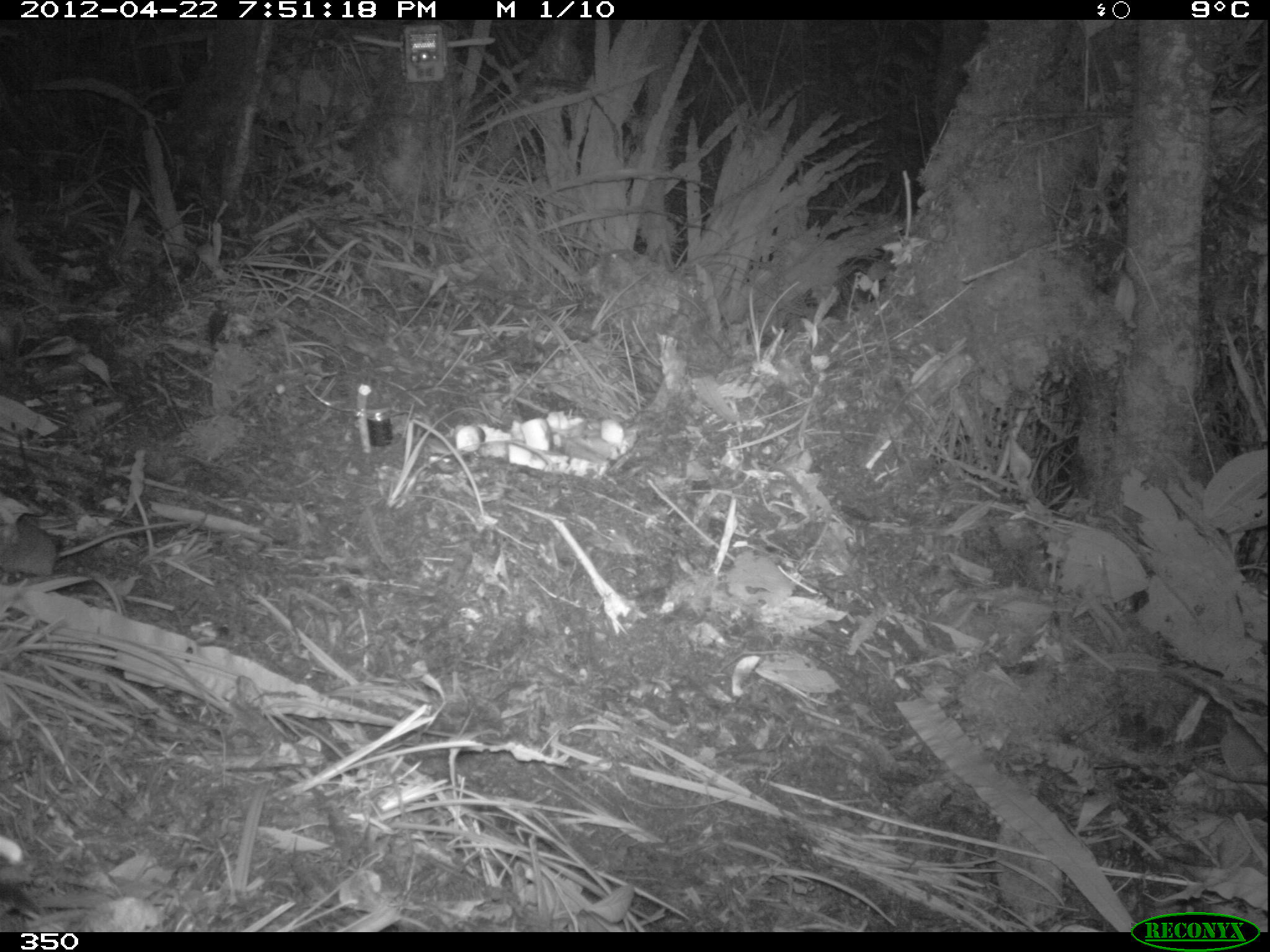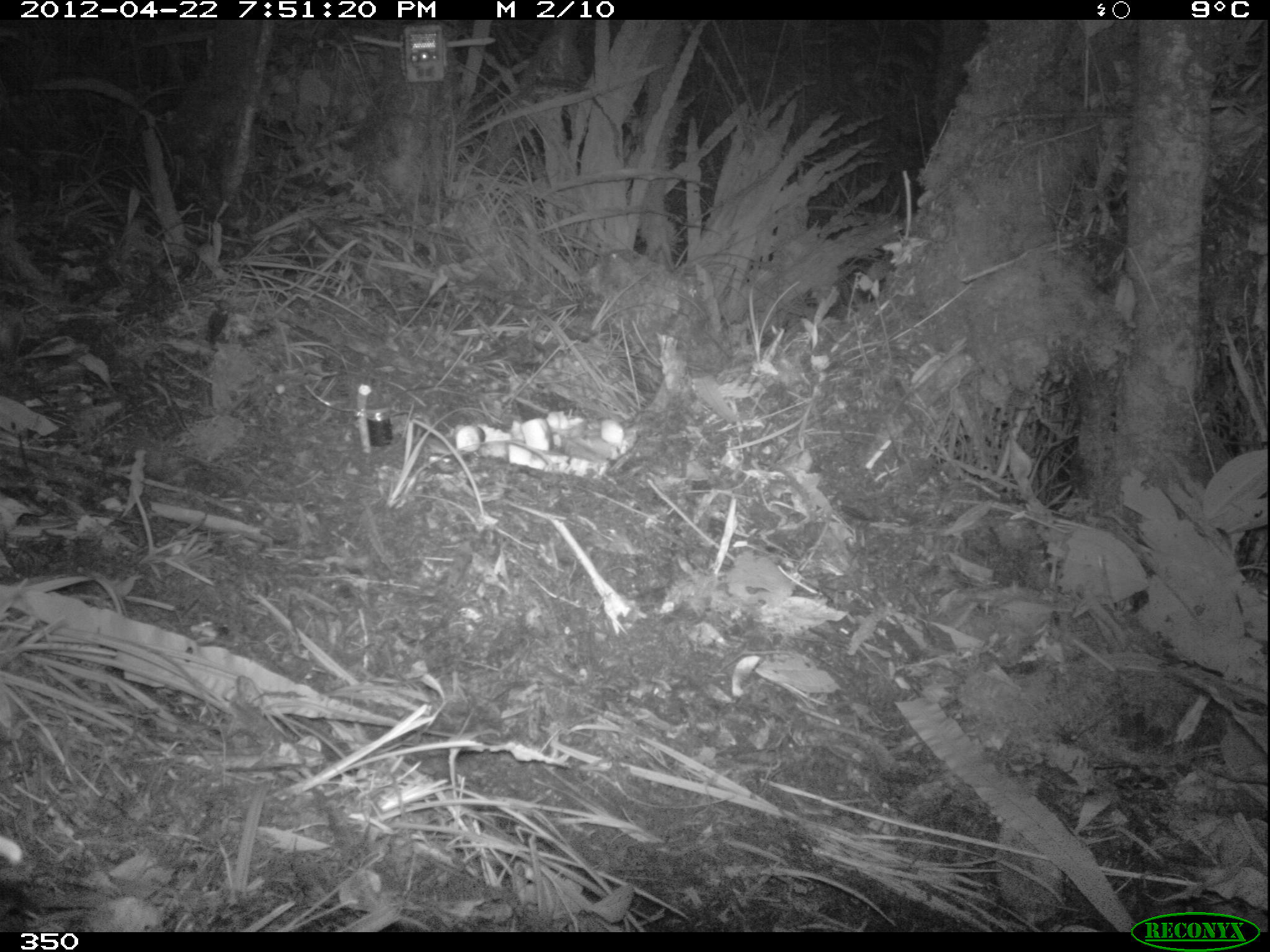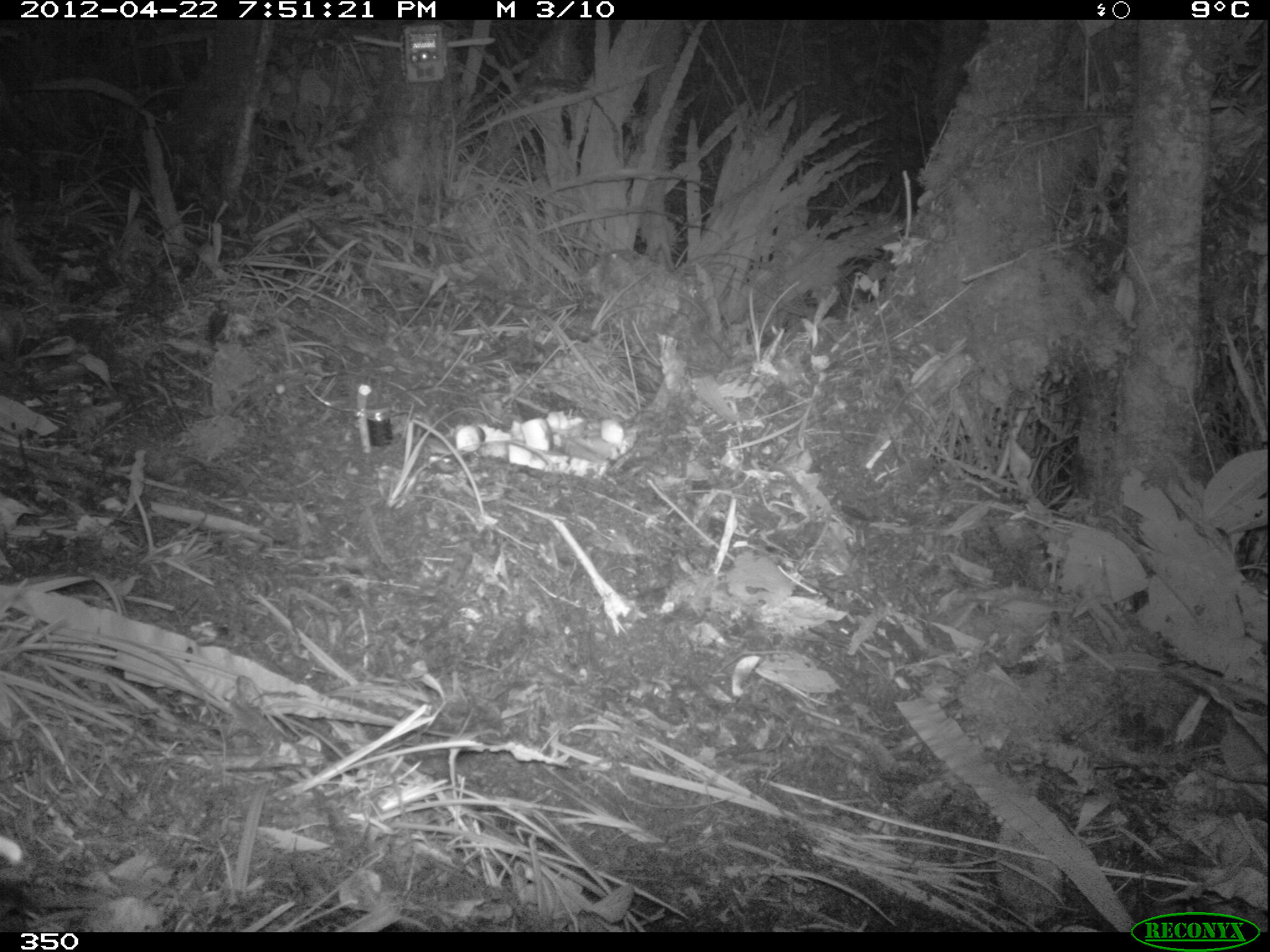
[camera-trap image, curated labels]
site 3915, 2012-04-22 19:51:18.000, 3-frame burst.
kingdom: Animalia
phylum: Chordata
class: Mammalia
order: Rodentia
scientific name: Rodentia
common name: rodents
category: unknown rodent